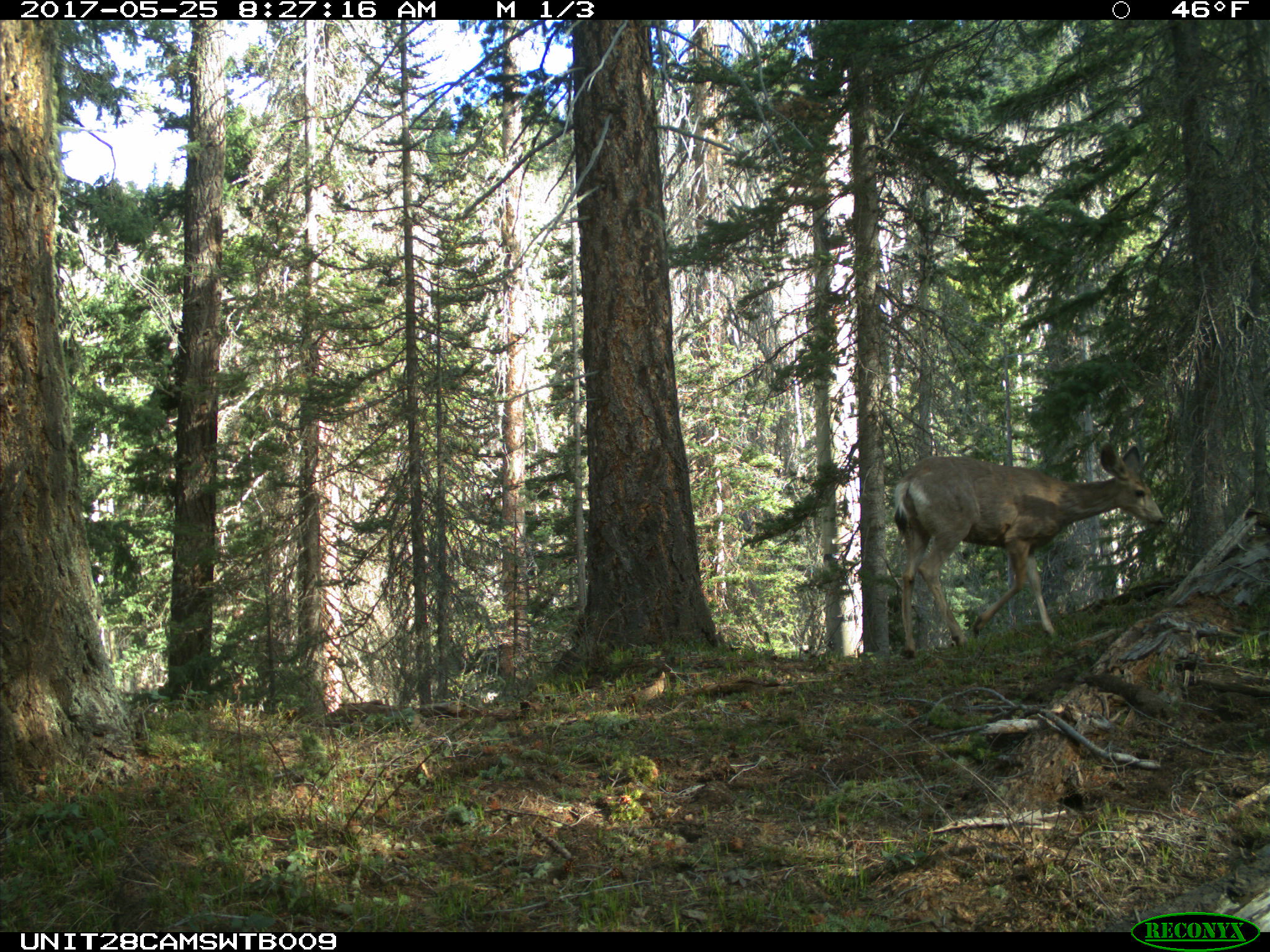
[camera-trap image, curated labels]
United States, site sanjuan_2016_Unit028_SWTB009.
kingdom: Animalia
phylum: Chordata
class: Mammalia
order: Artiodactyla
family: Cervidae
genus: Odocoileus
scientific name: Odocoileus hemionus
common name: mule deer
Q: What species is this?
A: Odocoileus hemionus (mule deer).